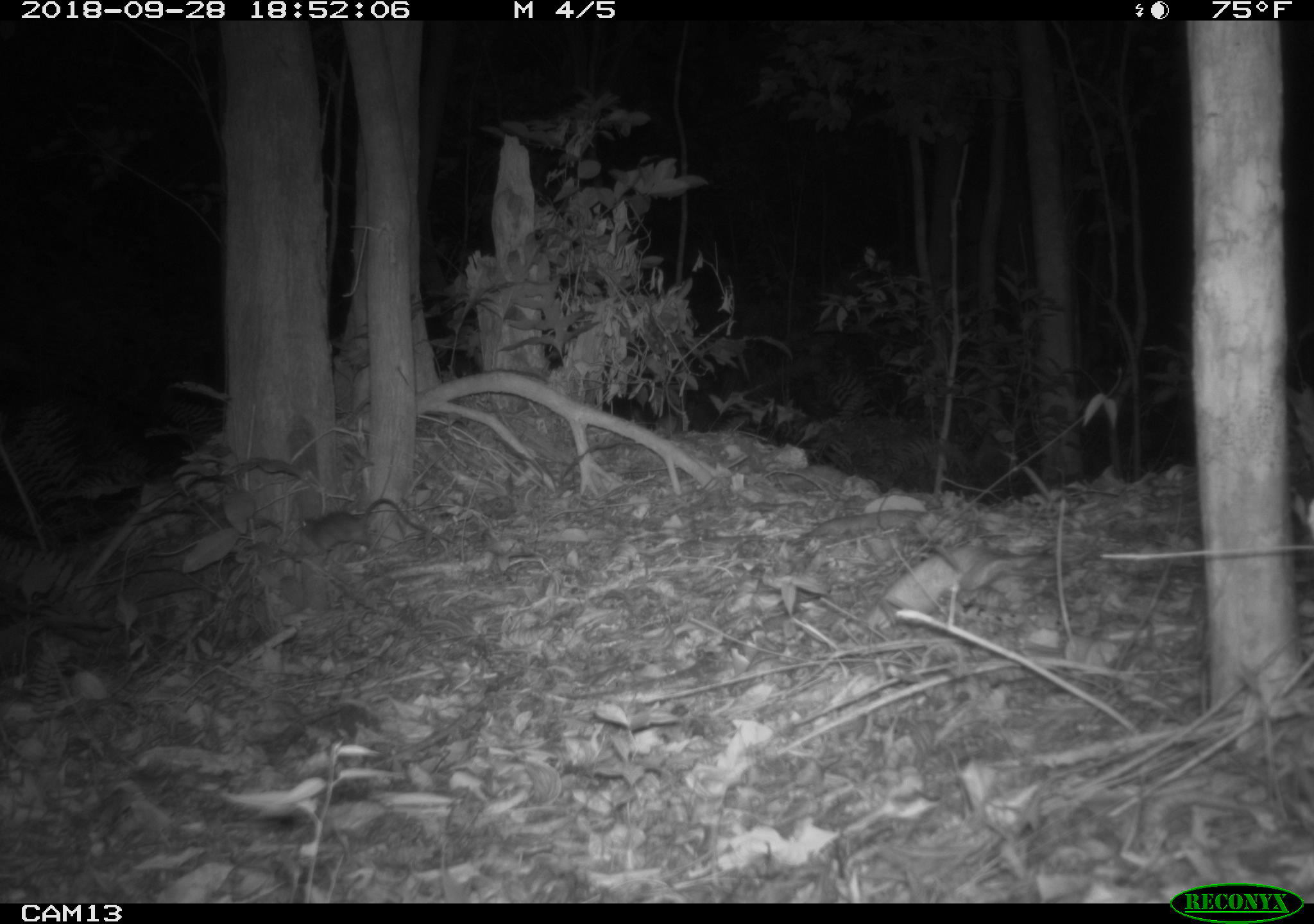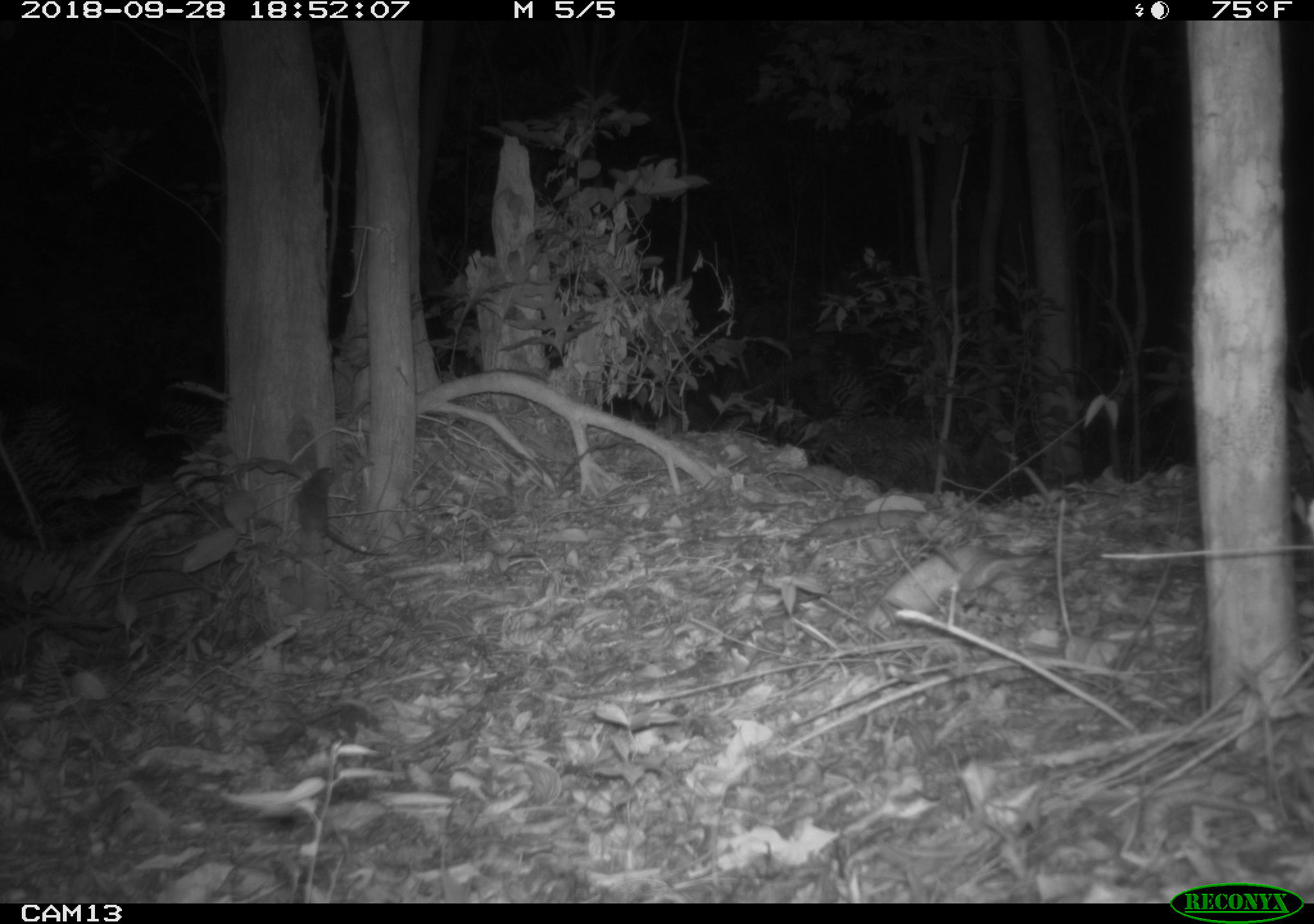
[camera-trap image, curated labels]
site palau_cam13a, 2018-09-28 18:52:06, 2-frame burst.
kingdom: Animalia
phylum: Chordata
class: Mammalia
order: Rodentia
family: Muridae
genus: Rattus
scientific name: Rattus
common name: rat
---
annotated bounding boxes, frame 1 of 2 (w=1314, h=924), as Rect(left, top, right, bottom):
rat: Rect(291, 493, 431, 561)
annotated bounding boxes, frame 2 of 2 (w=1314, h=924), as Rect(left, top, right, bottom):
rat: Rect(287, 446, 399, 567)